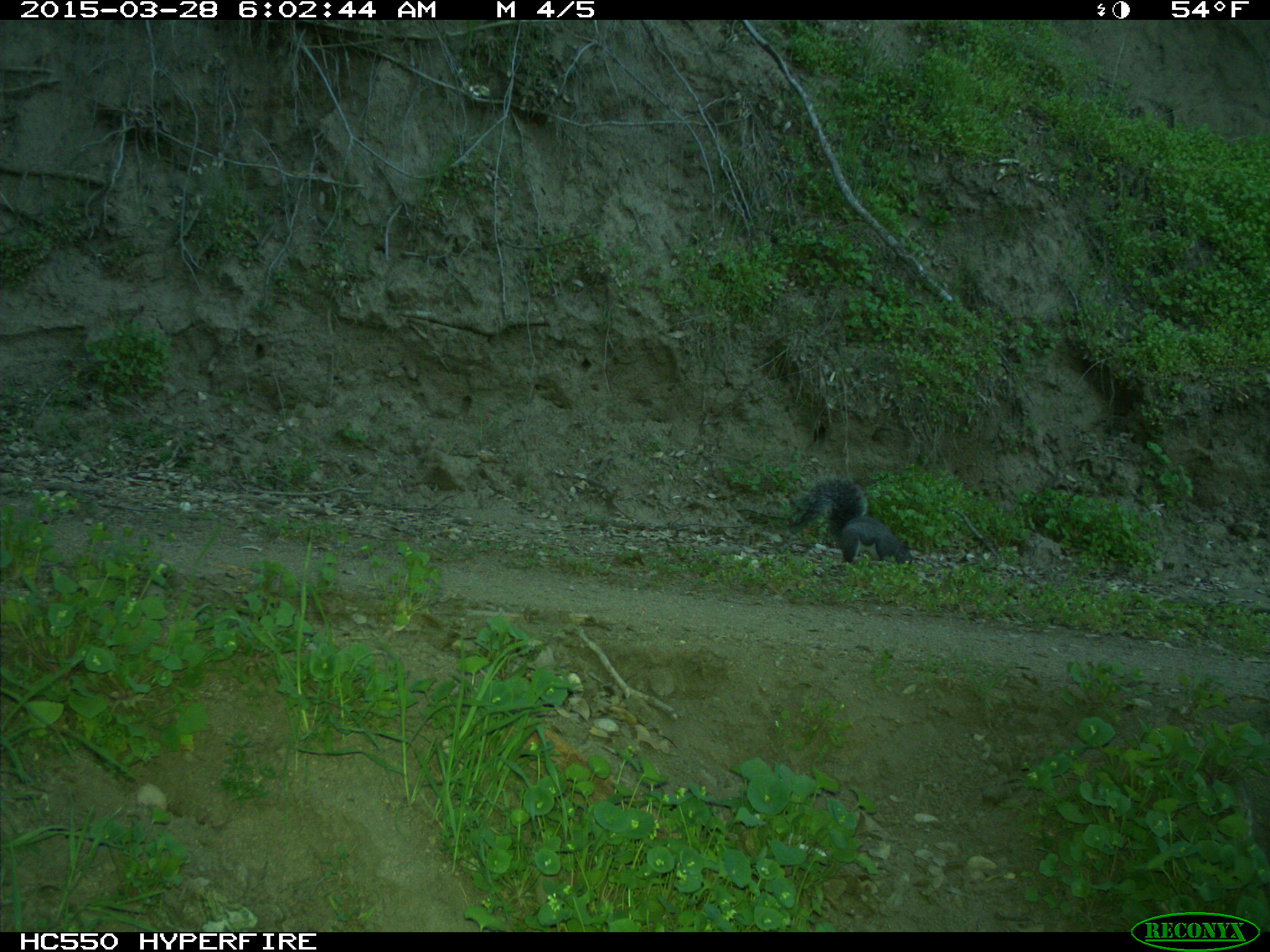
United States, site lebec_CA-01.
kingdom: Animalia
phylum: Chordata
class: Mammalia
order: Rodentia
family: Sciuridae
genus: Sciurus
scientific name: Sciurus carolinensis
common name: eastern gray squirrel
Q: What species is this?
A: Sciurus carolinensis (eastern gray squirrel).